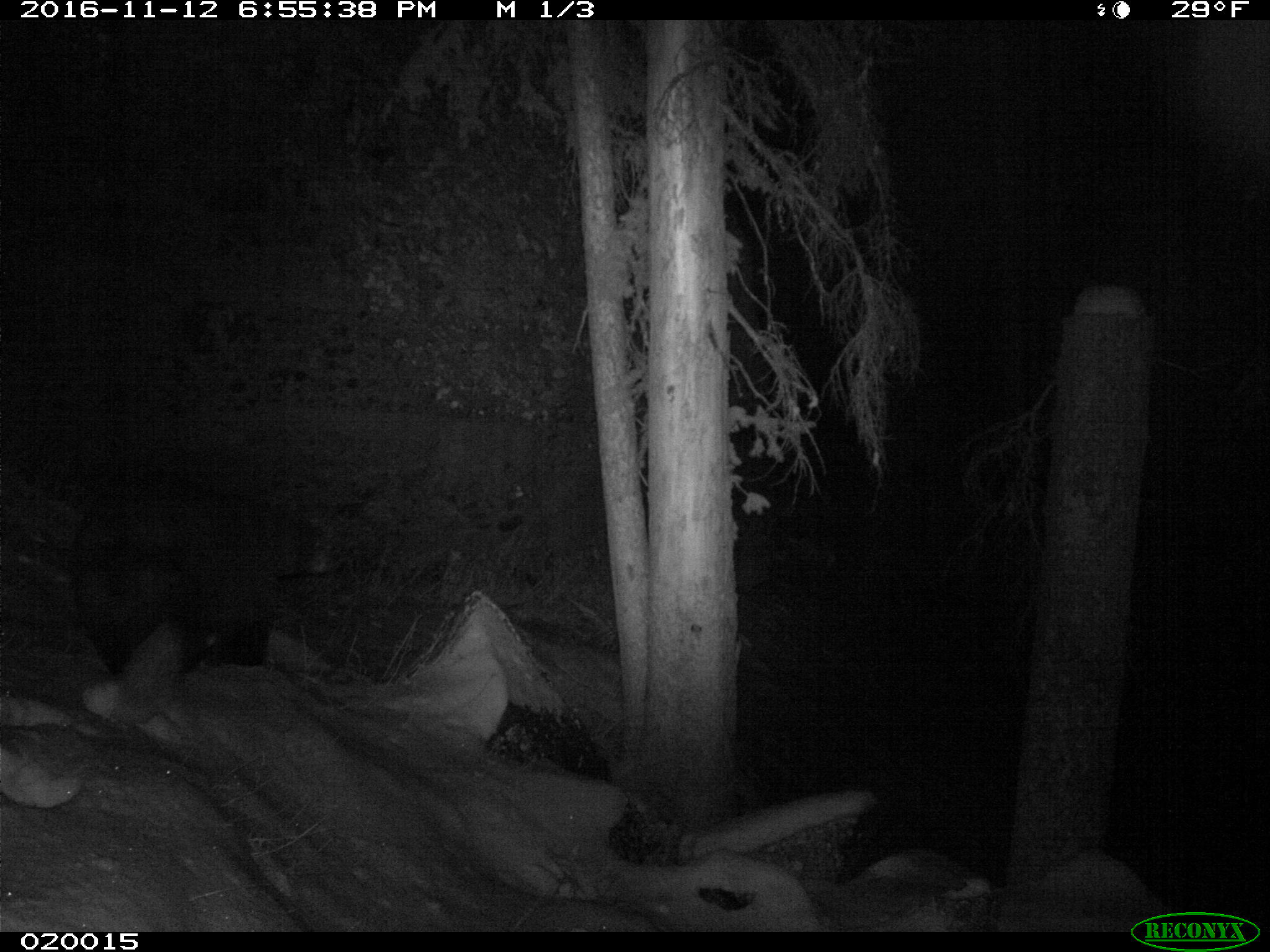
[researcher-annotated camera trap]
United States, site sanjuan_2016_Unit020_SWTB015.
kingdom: Animalia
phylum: Chordata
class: Mammalia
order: Carnivora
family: Ursidae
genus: Ursus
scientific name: Ursus americanus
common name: american black bear